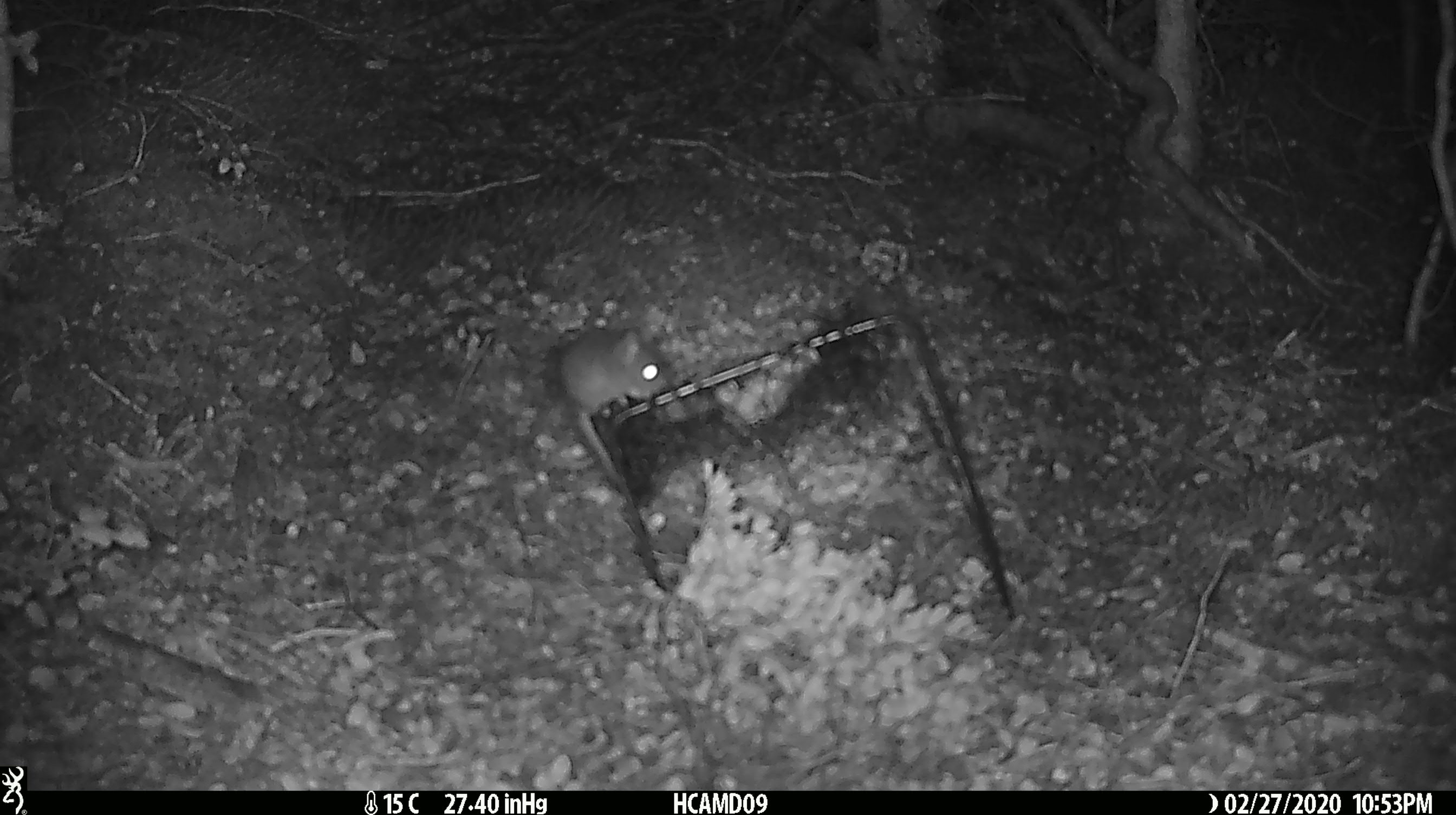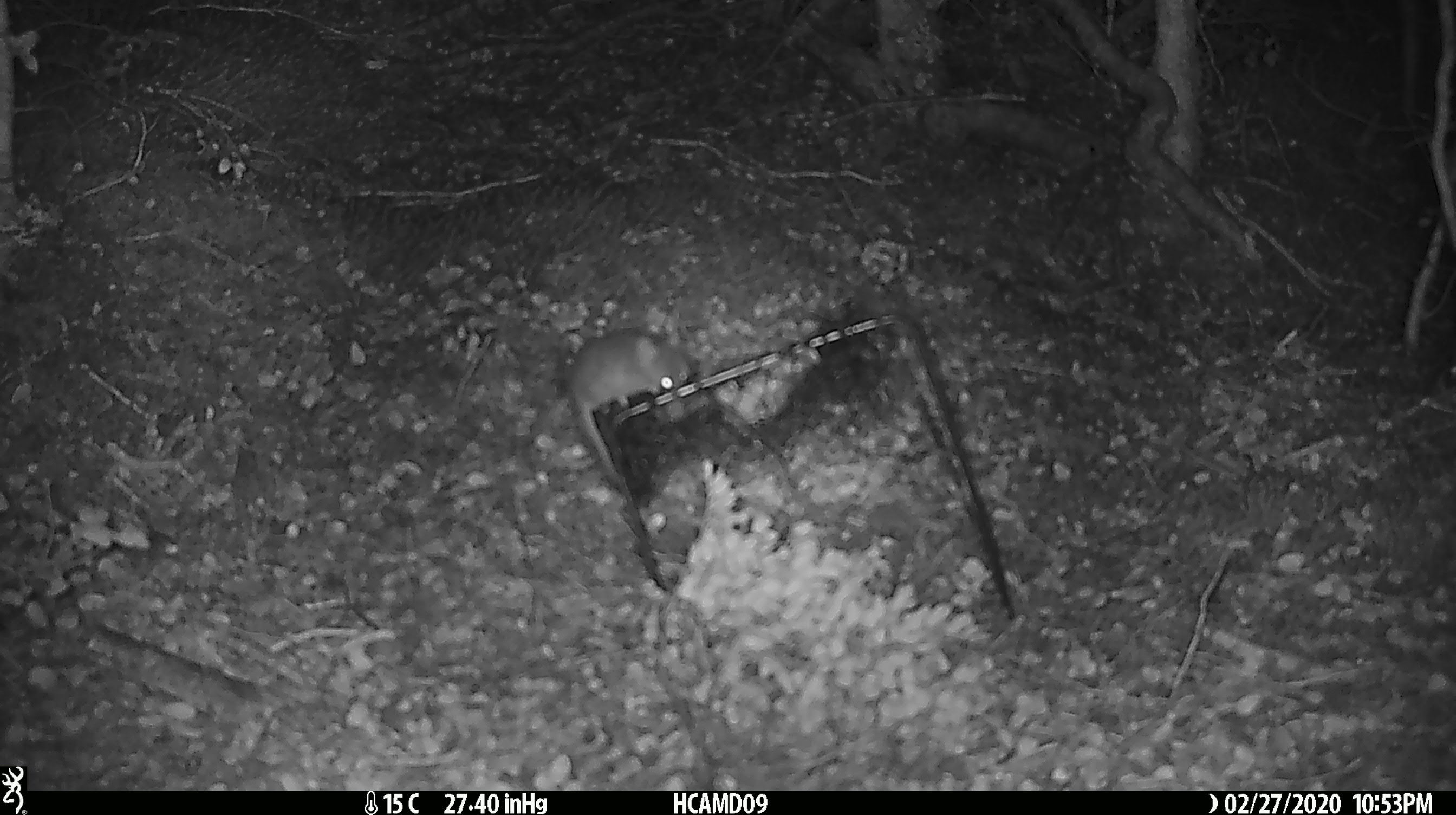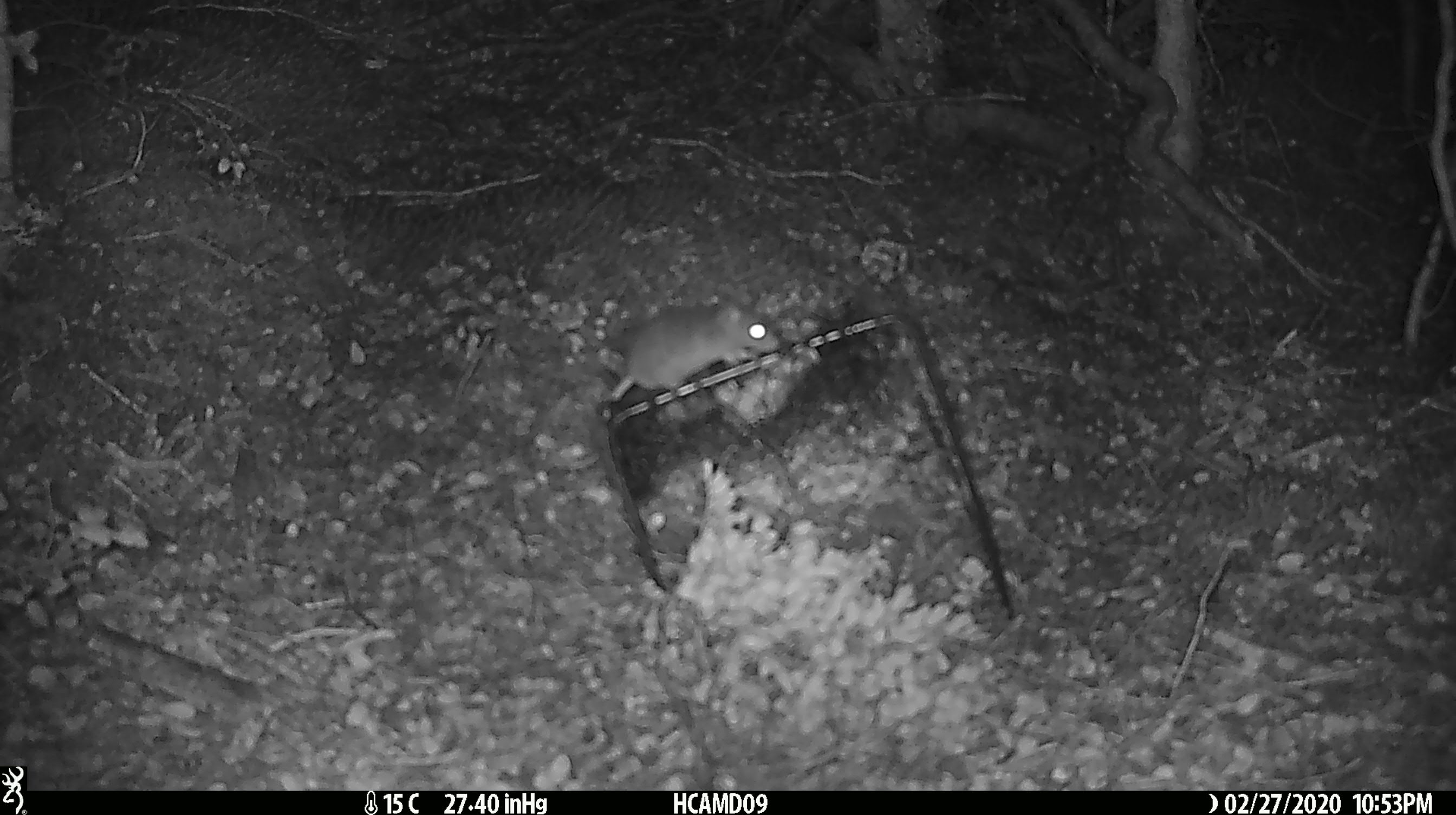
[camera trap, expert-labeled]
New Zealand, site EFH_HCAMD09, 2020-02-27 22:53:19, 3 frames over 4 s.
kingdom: Animalia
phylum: Chordata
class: Mammalia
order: Rodentia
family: Muridae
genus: Mus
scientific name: Mus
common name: mouse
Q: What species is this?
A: Mouse (Mus).